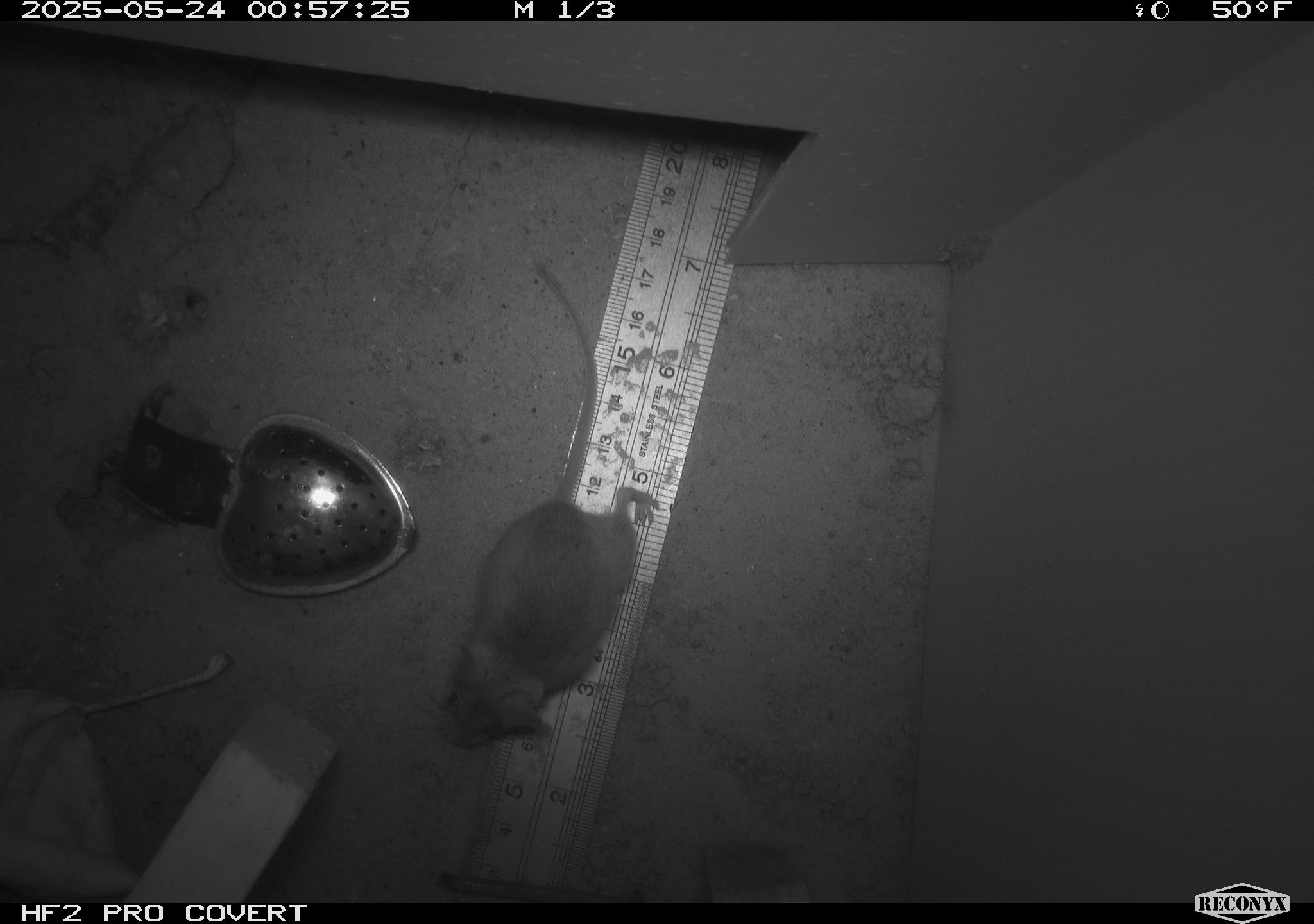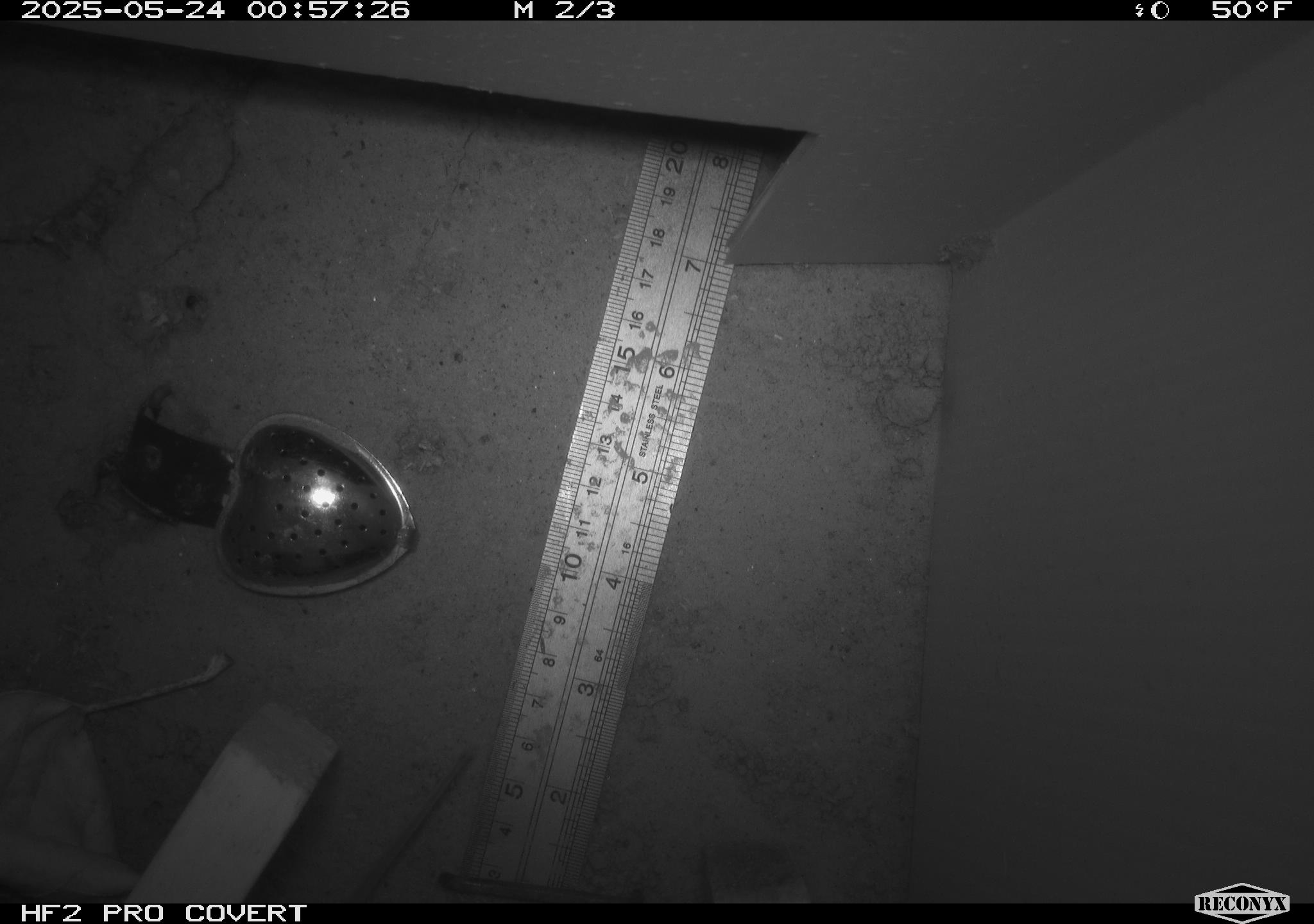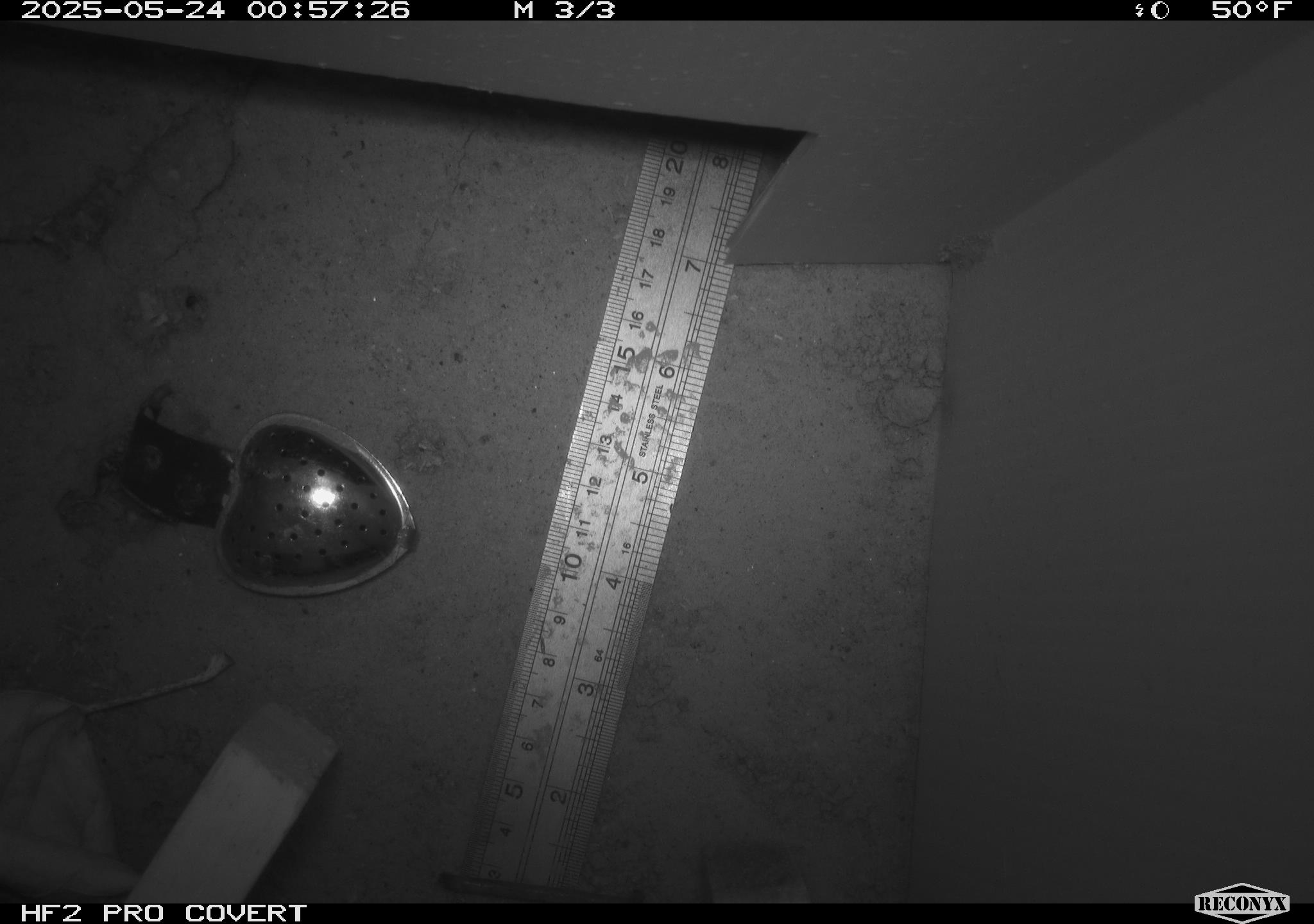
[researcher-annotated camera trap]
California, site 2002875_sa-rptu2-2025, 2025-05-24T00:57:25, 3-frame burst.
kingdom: Animalia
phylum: Chordata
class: Mammalia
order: Rodentia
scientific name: Rodentia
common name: mouse species